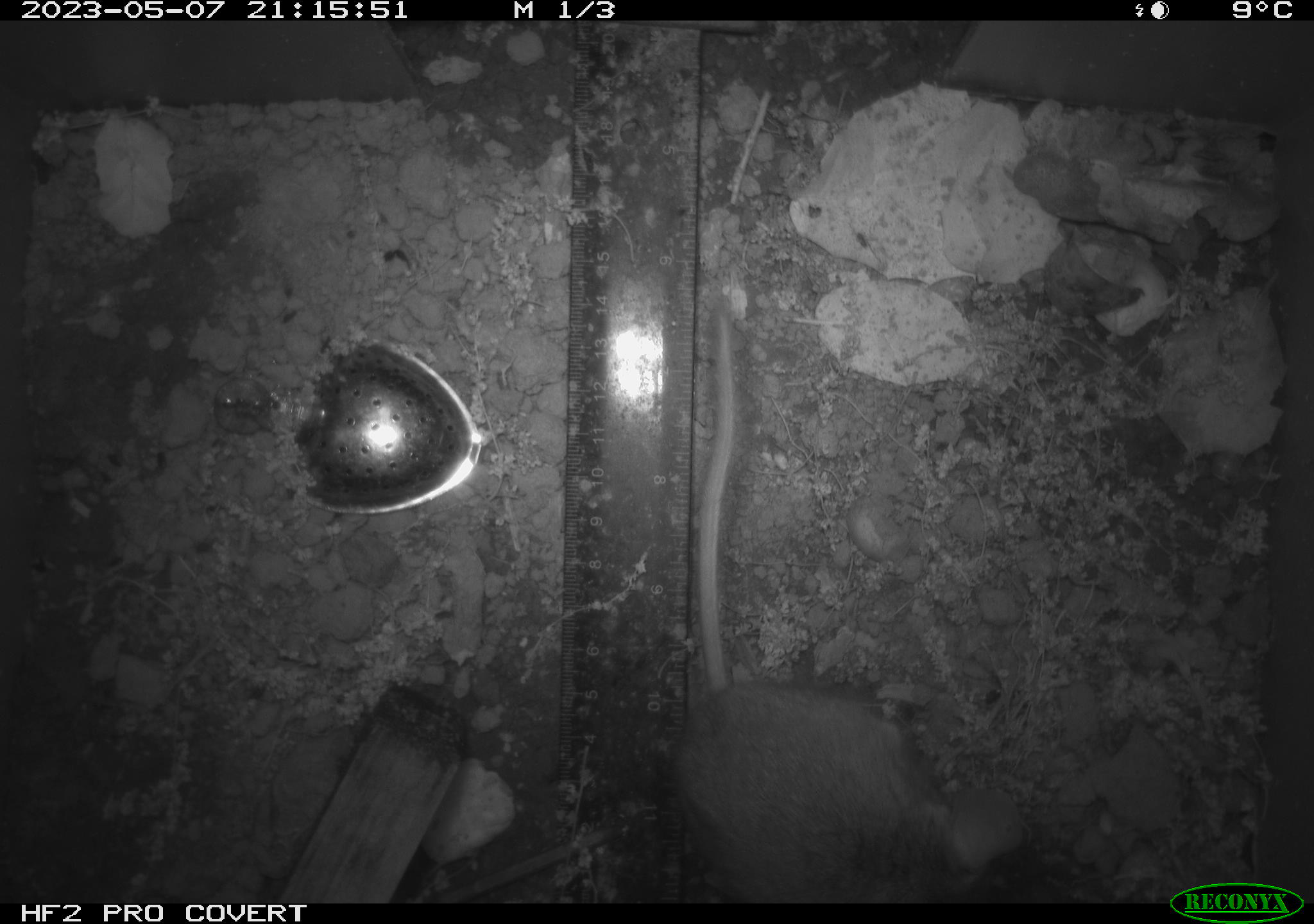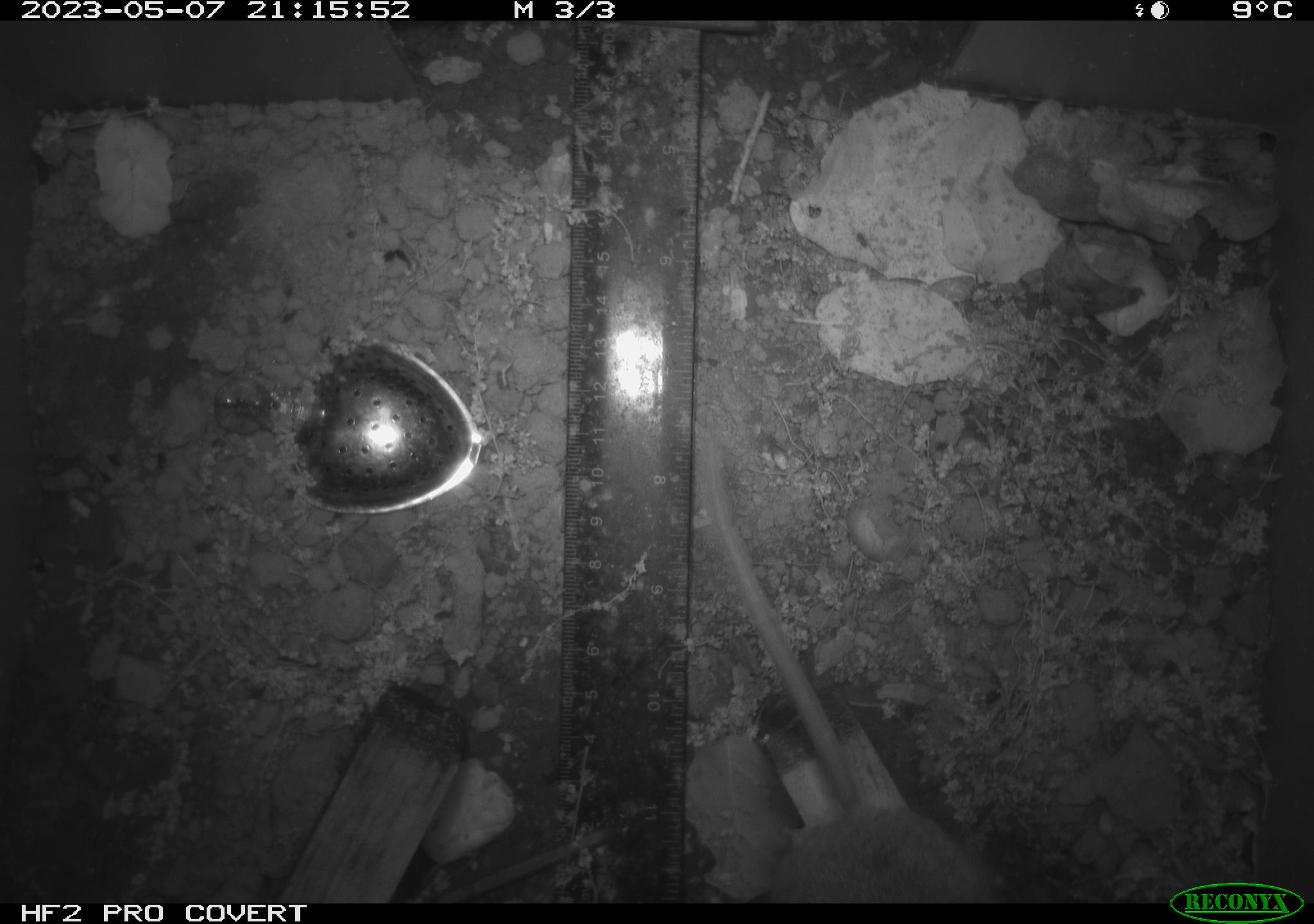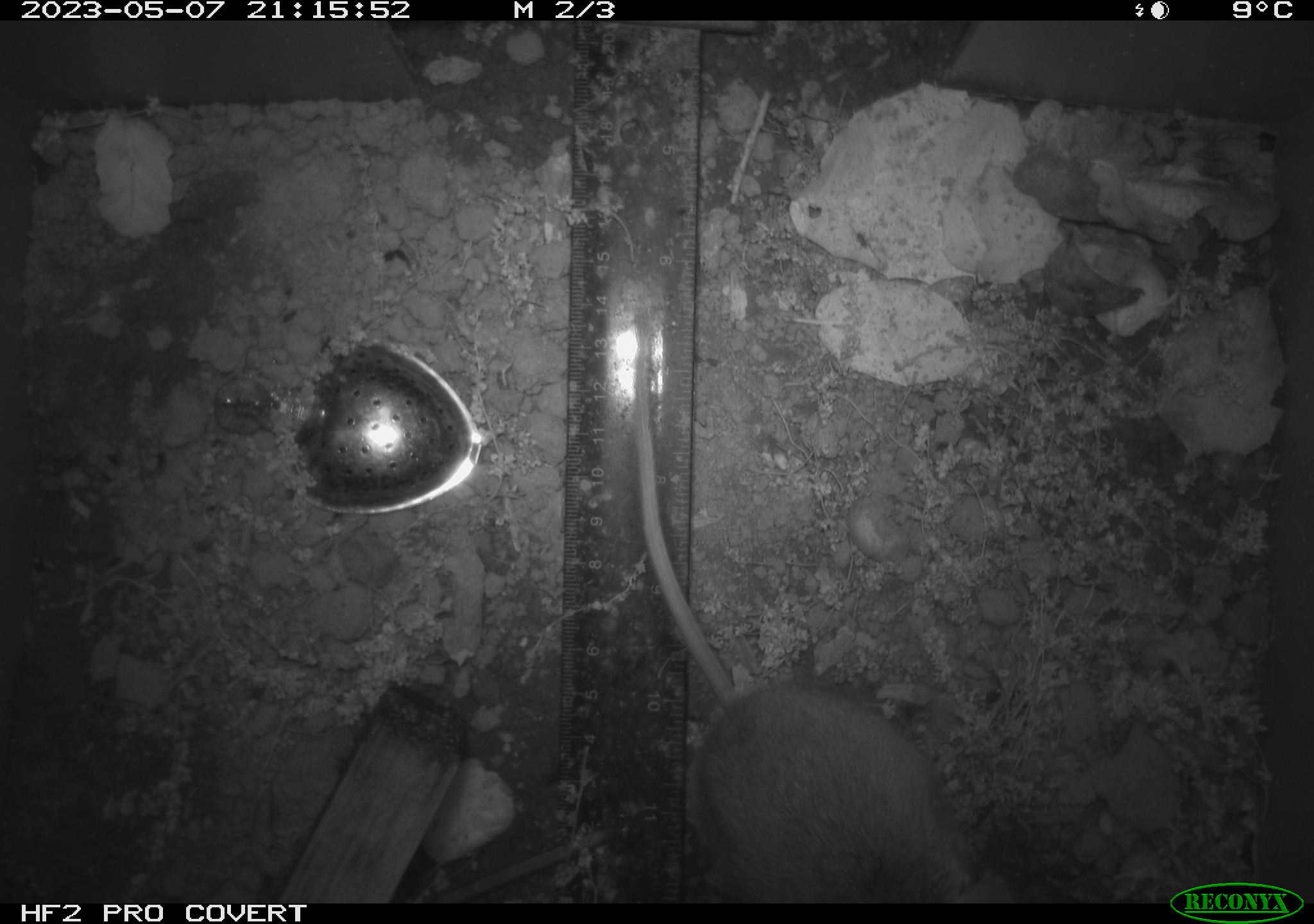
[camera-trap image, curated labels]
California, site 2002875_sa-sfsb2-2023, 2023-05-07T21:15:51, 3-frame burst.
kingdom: Animalia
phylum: Chordata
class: Mammalia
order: Rodentia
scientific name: Rodentia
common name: mouse species